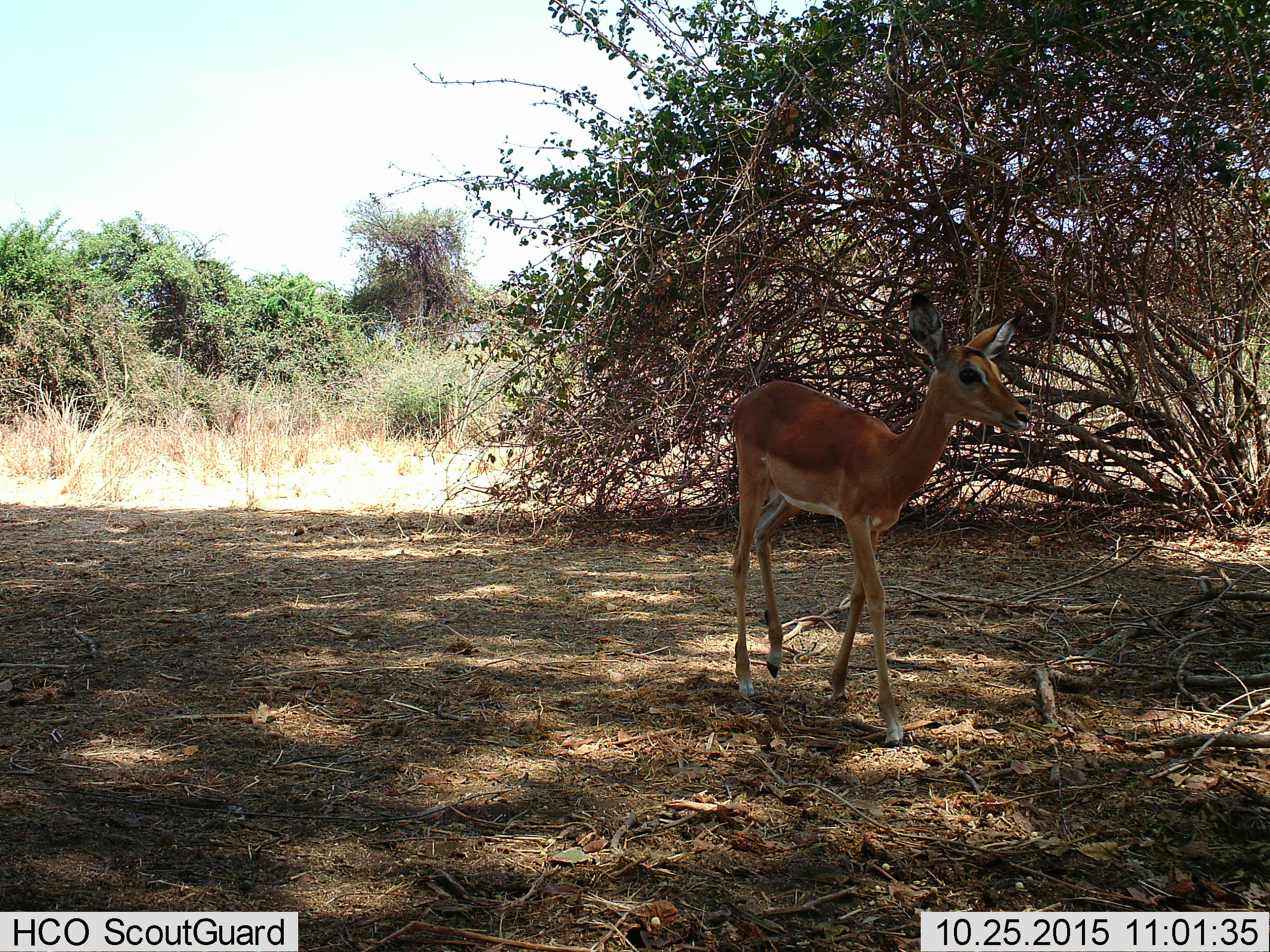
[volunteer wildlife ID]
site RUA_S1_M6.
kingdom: Animalia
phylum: Chordata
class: Mammalia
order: Artiodactyla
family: Bovidae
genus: Aepyceros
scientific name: Aepyceros melampus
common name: impala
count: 1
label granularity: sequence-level